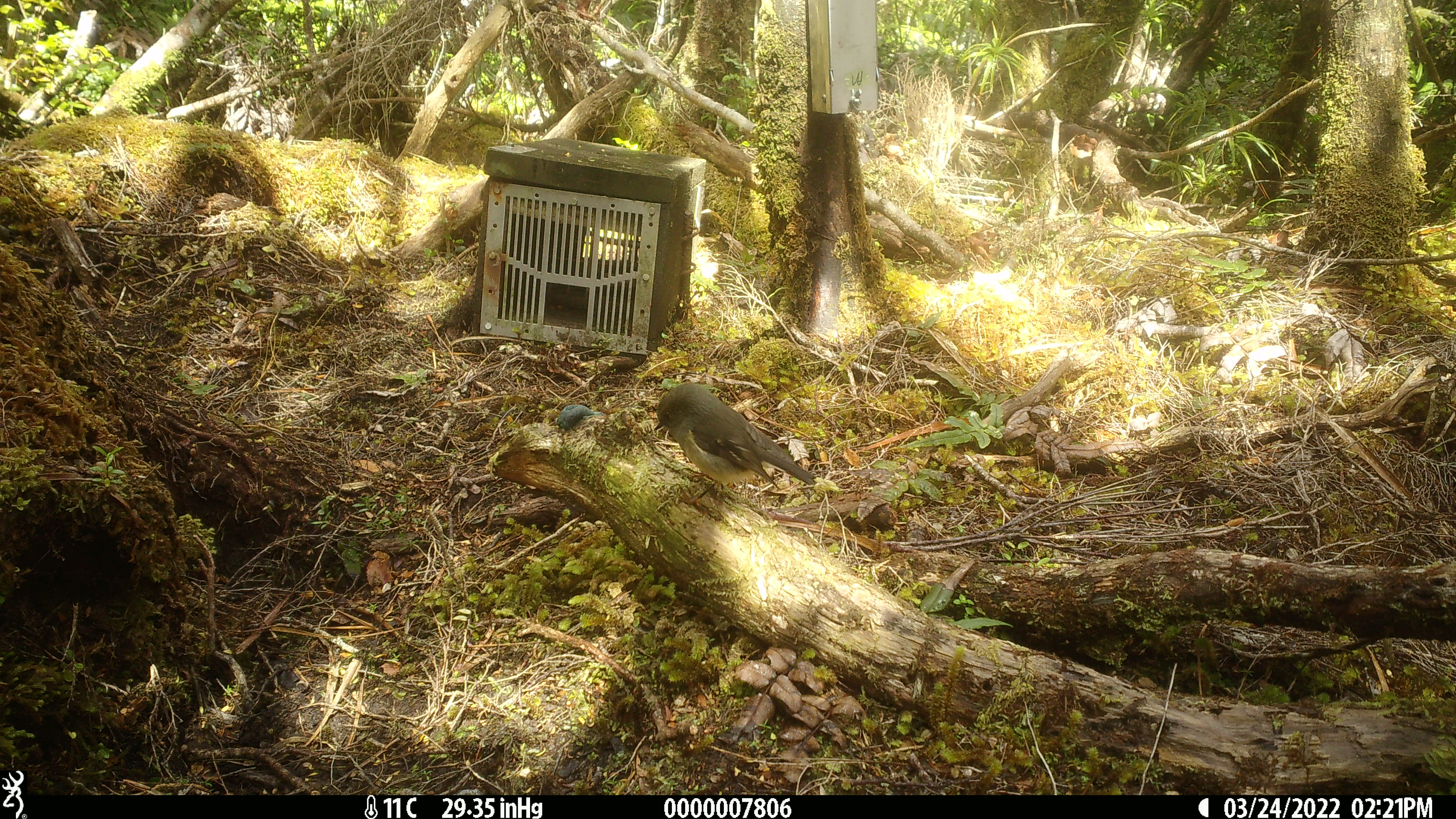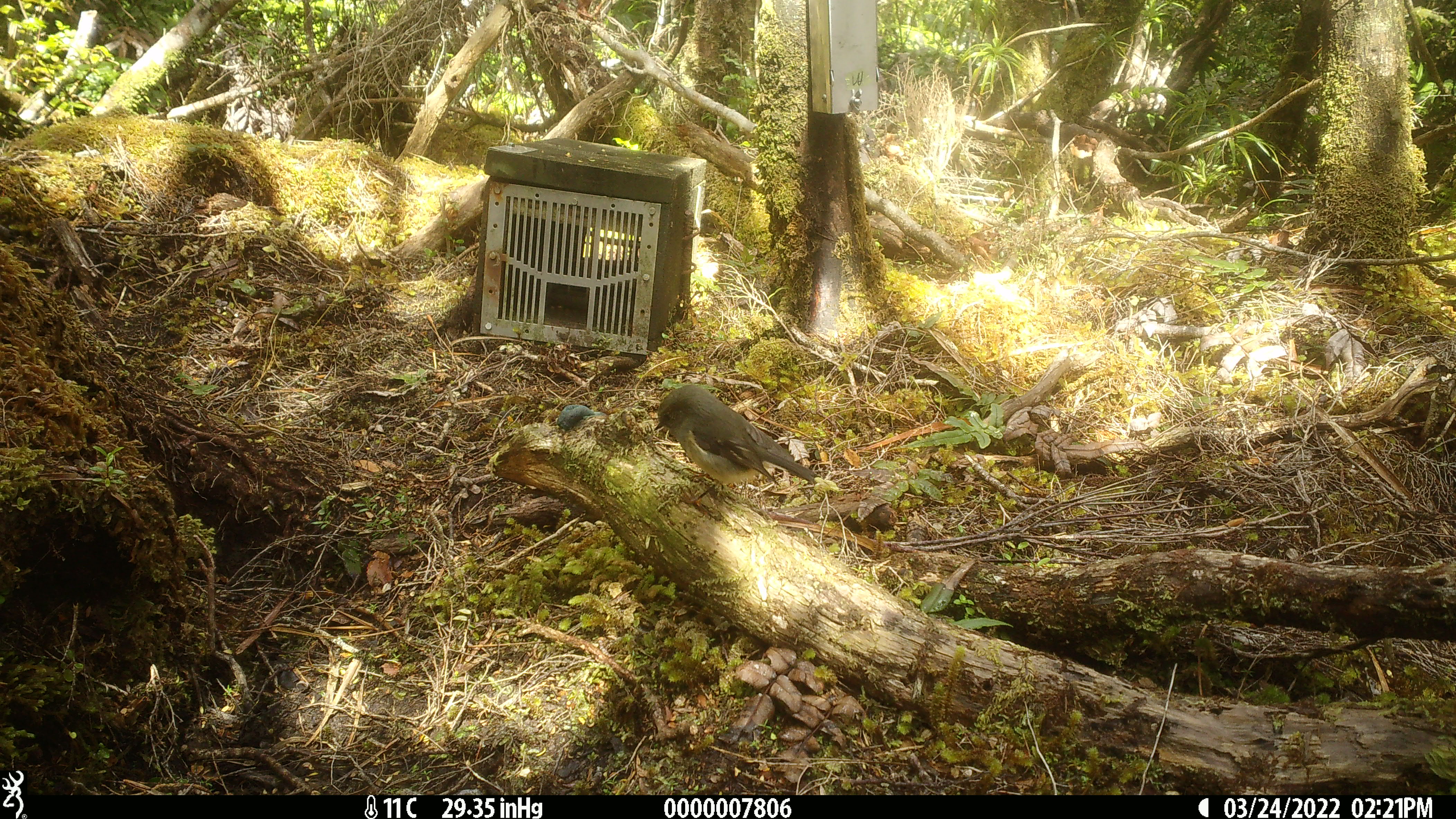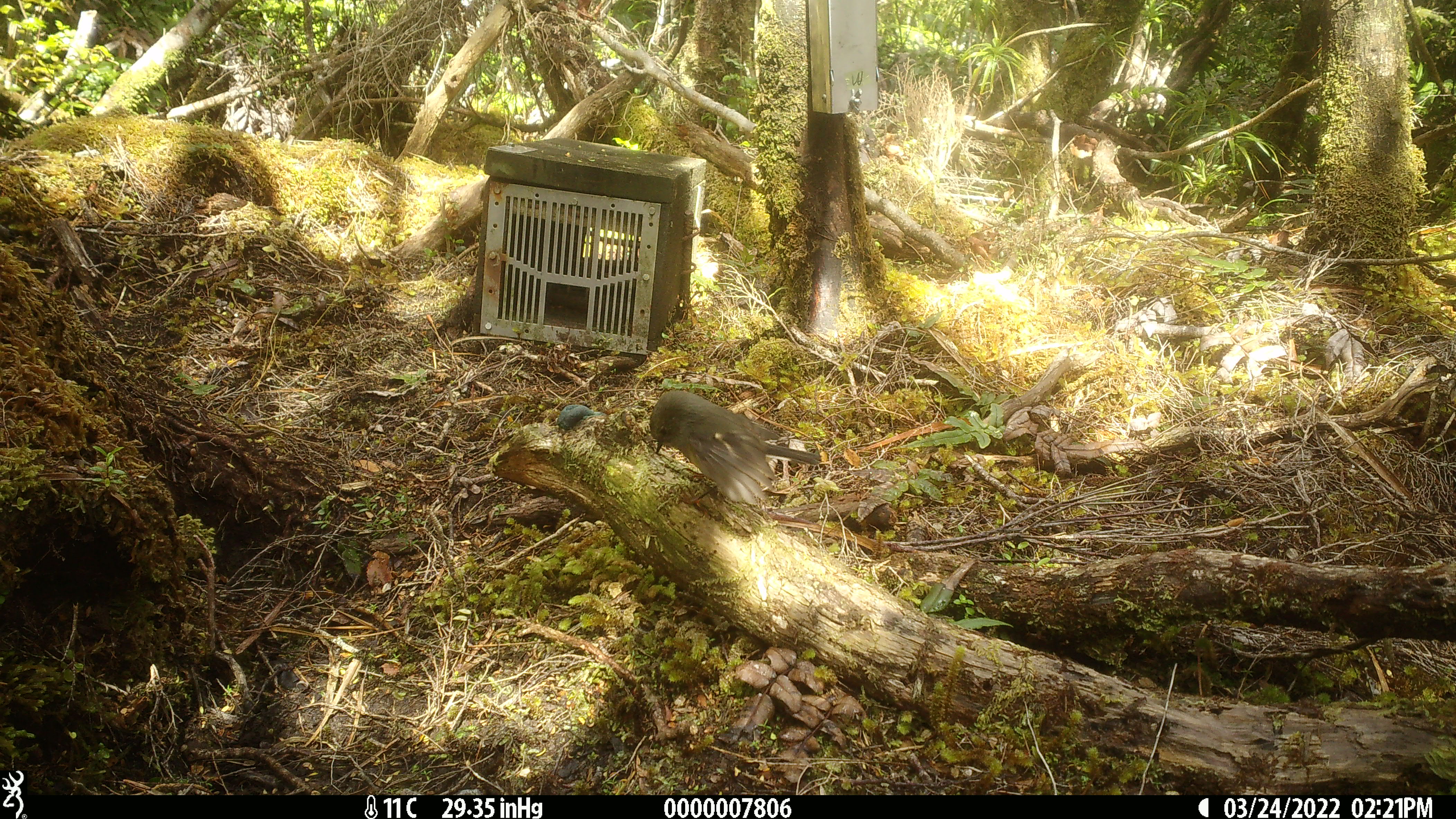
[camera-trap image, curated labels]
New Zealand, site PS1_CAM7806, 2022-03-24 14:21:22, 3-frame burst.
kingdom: Animalia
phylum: Chordata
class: Aves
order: Passeriformes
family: Petroicidae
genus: Petroica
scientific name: Petroica macrocephala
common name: tomtit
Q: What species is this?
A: Tomtit (Petroica macrocephala).